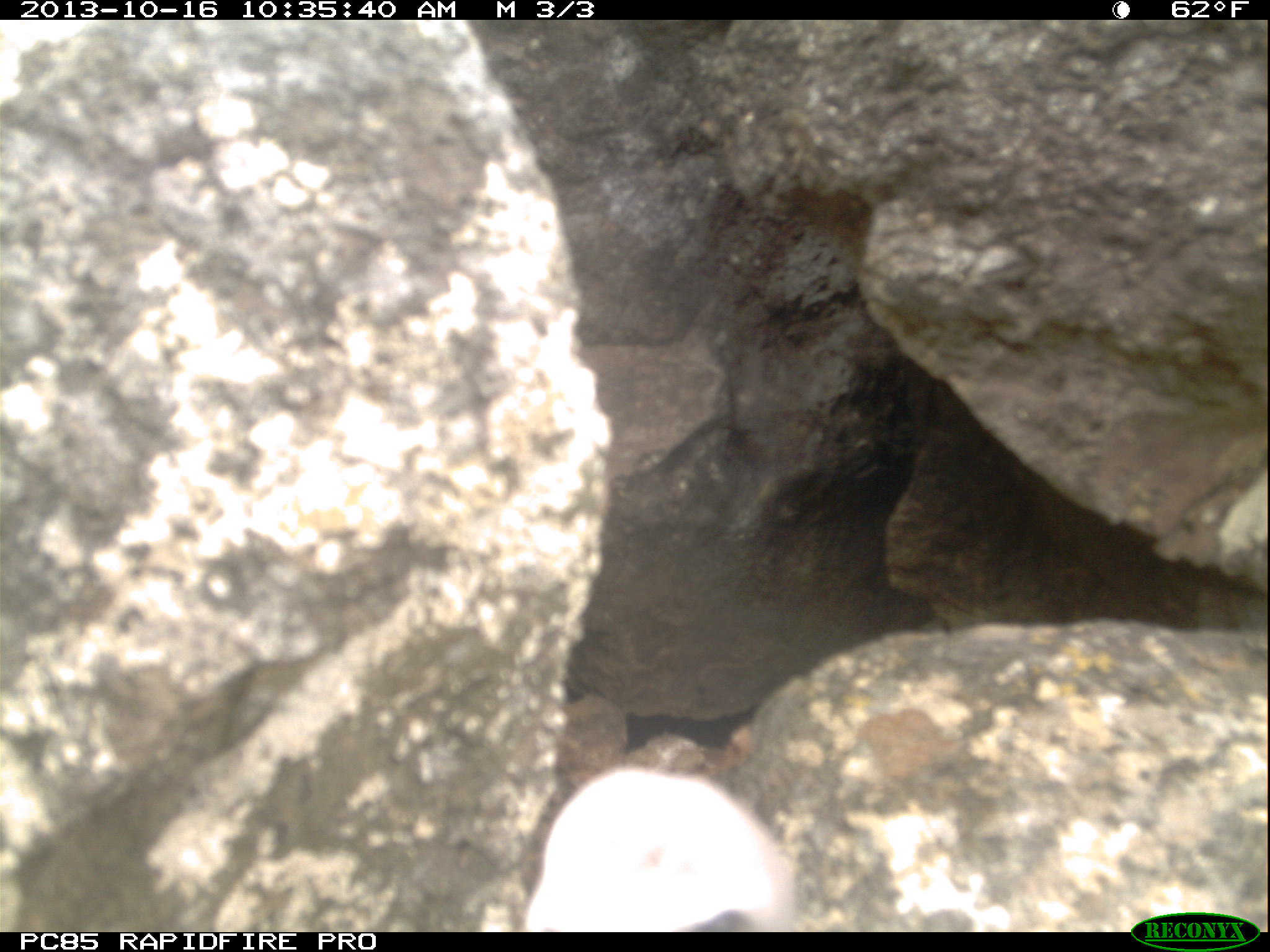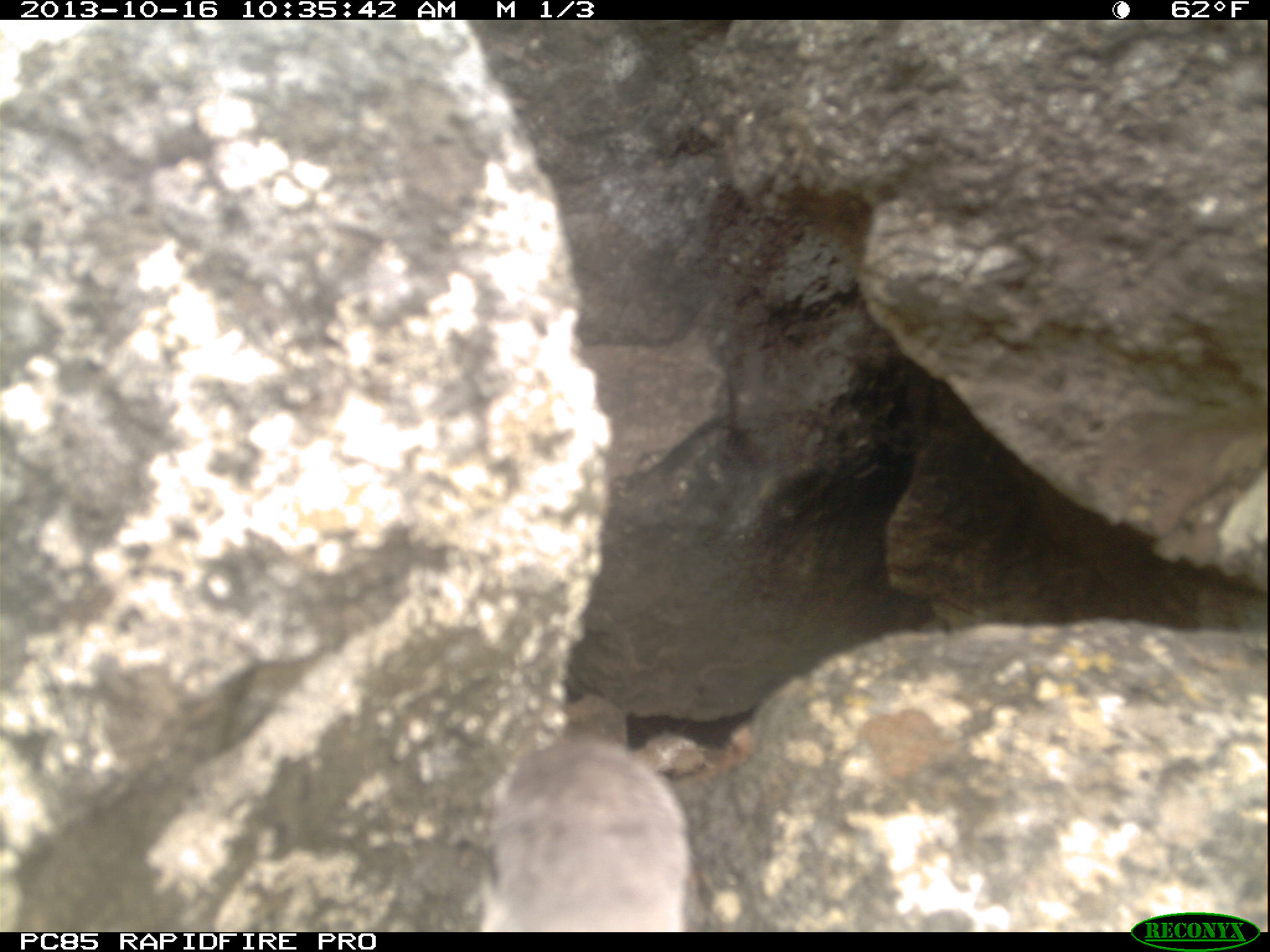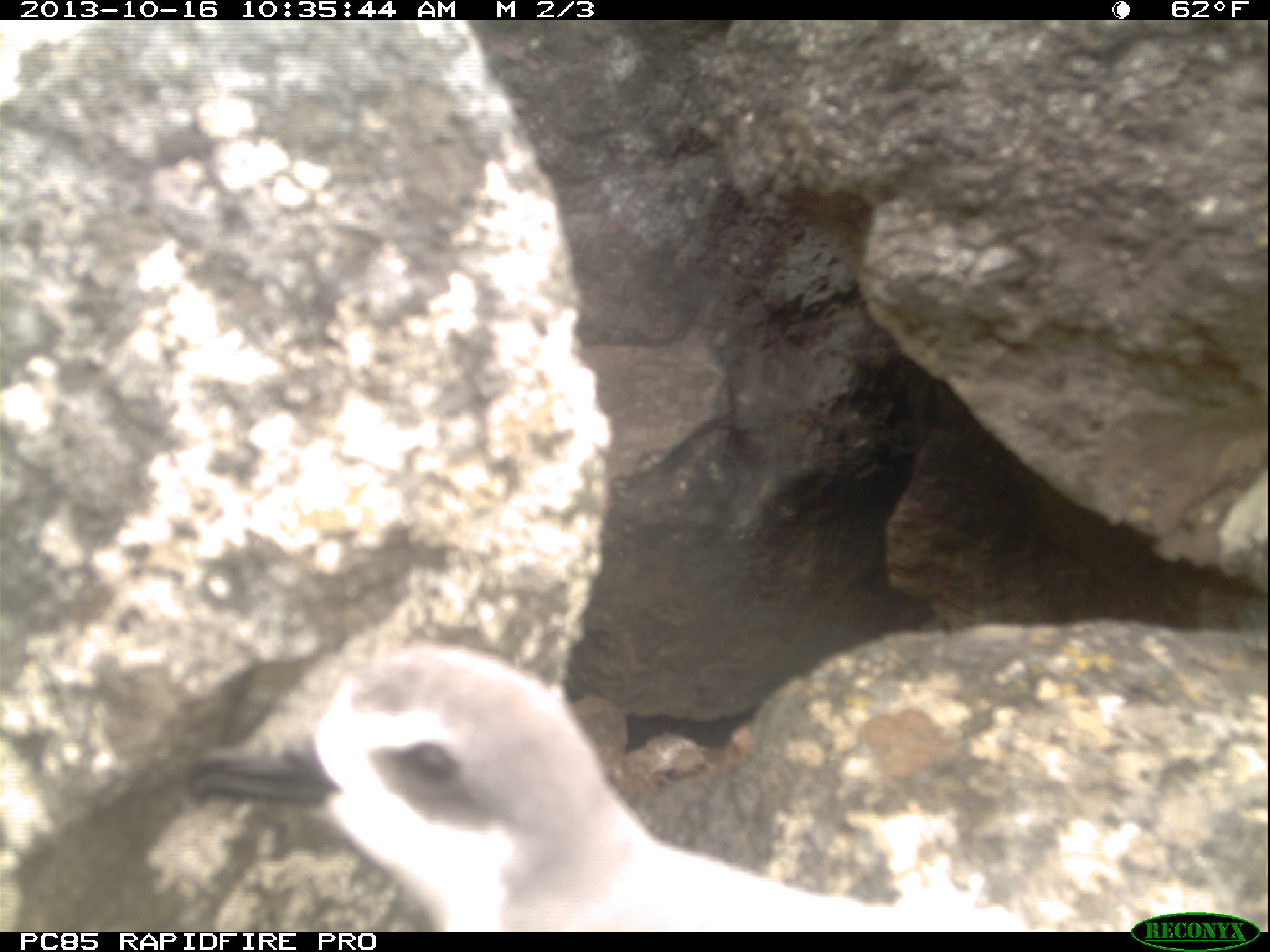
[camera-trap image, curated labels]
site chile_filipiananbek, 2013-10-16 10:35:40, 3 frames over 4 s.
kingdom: Animalia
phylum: Chordata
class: Aves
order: Procellariiformes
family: Procellariidae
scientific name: Procellariidae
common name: petrel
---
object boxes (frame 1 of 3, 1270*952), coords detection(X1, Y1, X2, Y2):
petrel: detection(525, 767, 788, 933)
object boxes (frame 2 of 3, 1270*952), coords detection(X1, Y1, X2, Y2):
petrel: detection(476, 736, 695, 930)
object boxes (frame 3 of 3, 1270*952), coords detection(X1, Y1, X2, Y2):
petrel: detection(175, 637, 1153, 928)